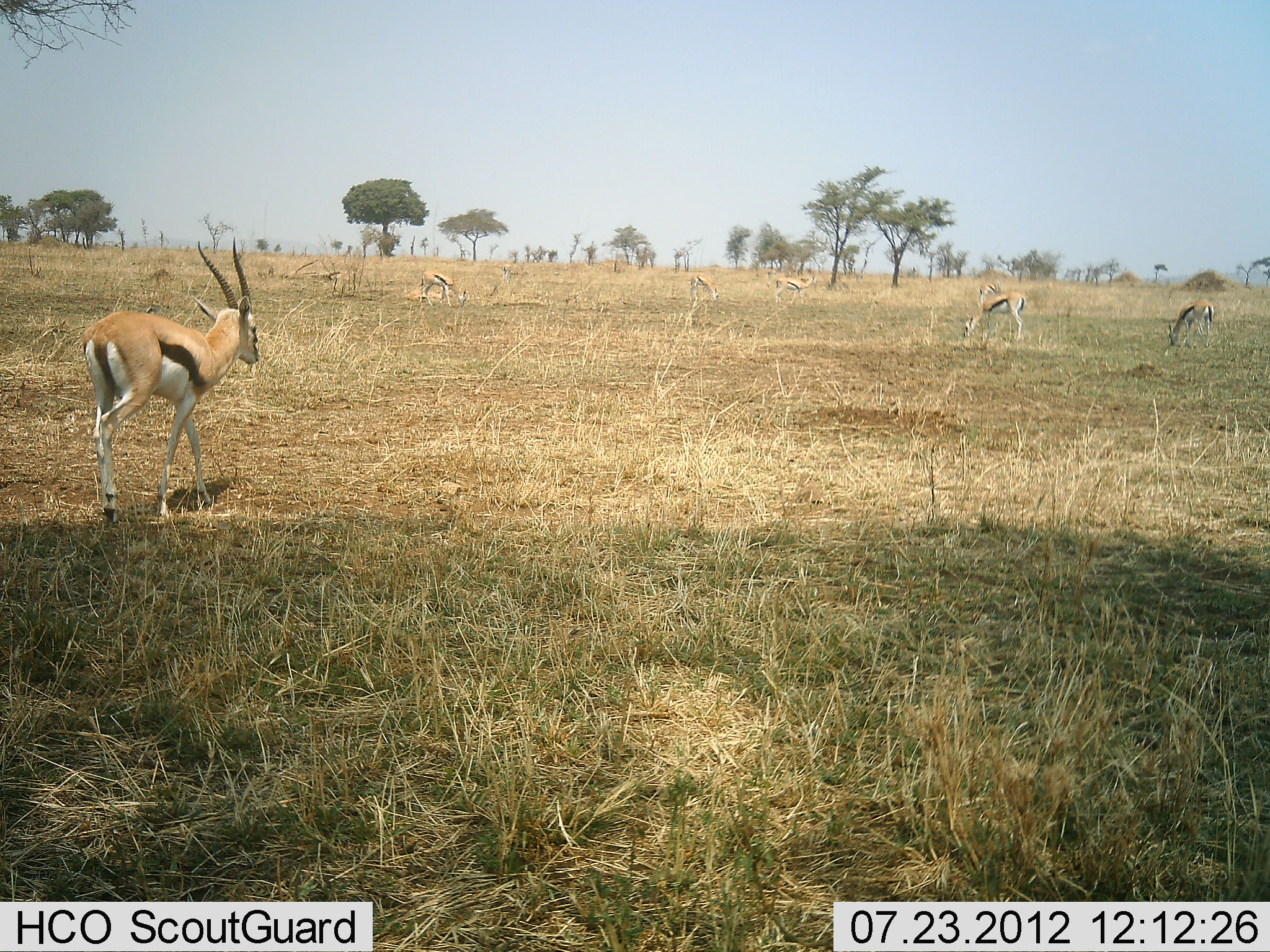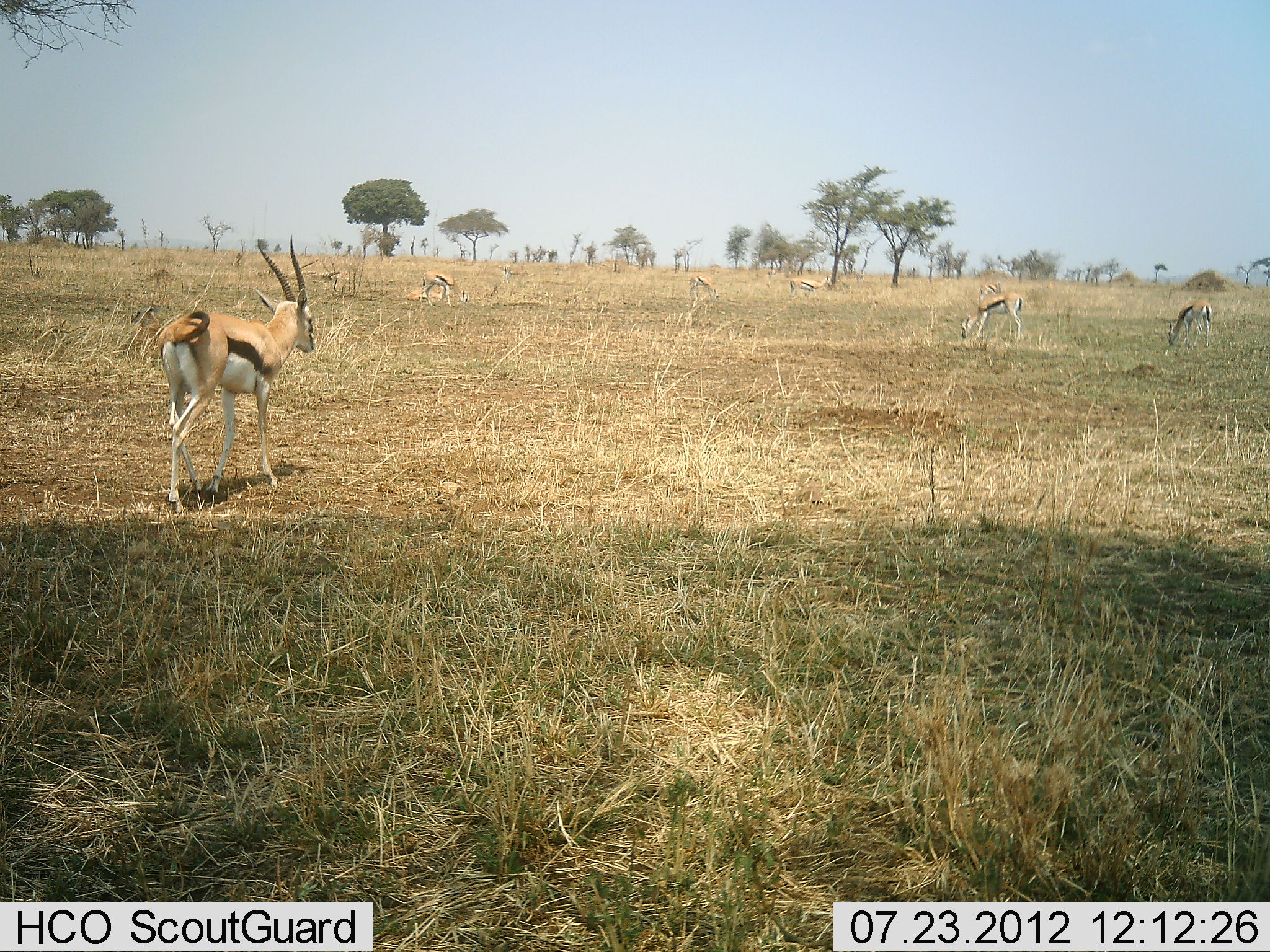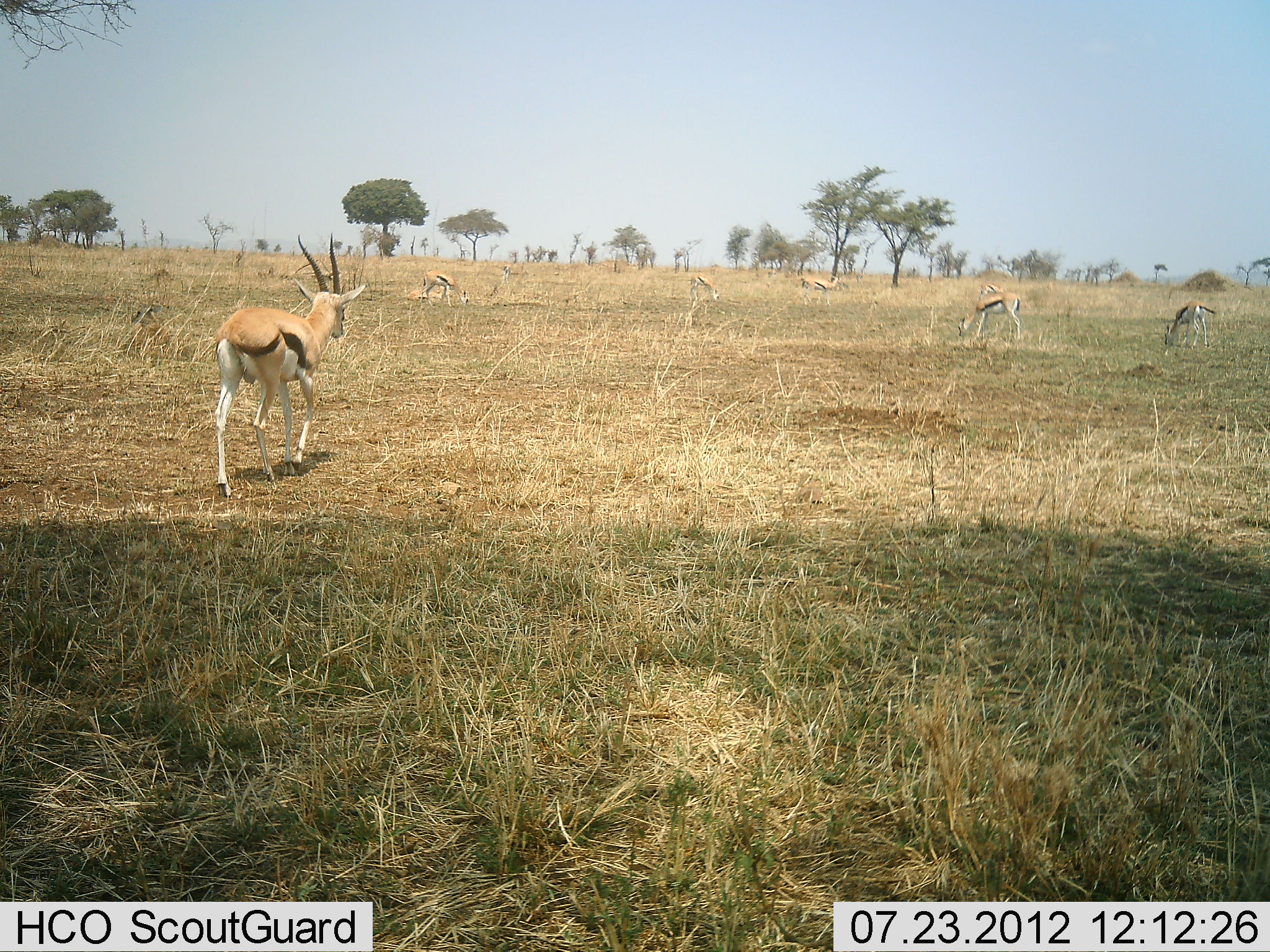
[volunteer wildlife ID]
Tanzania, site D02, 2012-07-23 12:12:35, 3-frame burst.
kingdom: Animalia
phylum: Chordata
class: Mammalia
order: Artiodactyla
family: Bovidae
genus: Eudorcas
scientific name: Eudorcas thomsonii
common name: thomson's gazelle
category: gazellethomsons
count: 8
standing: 50%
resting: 20%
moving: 100%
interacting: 10%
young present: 0%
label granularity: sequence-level